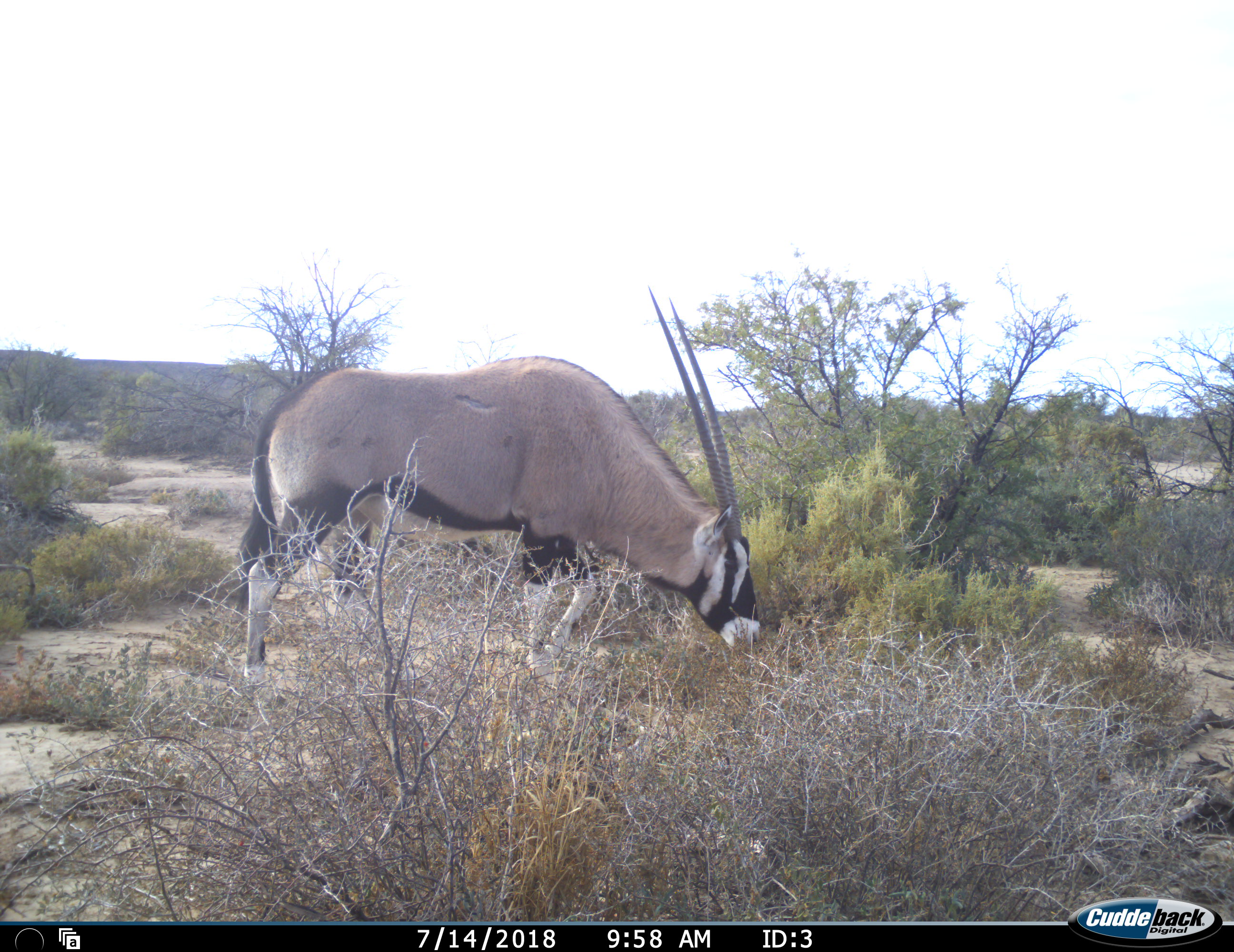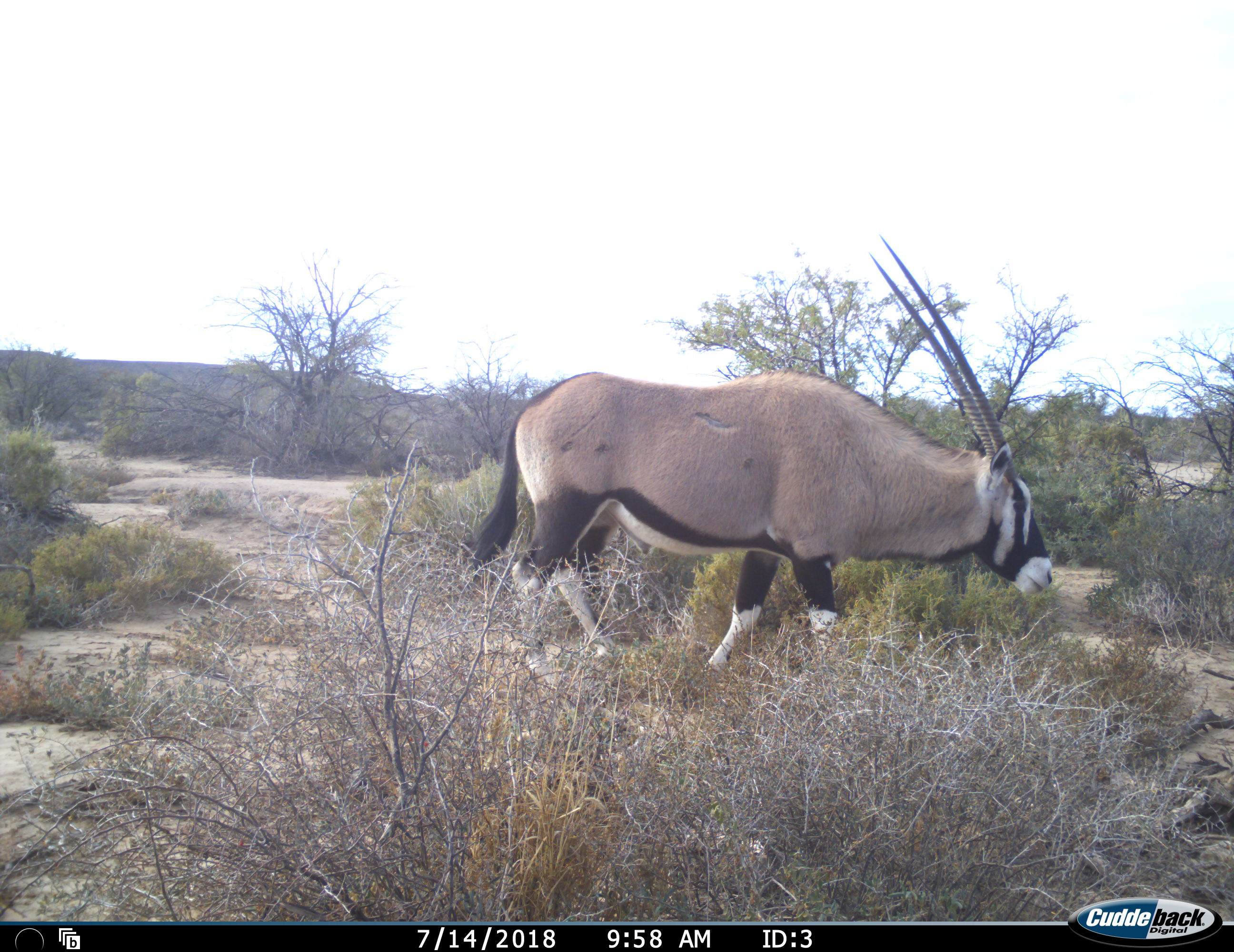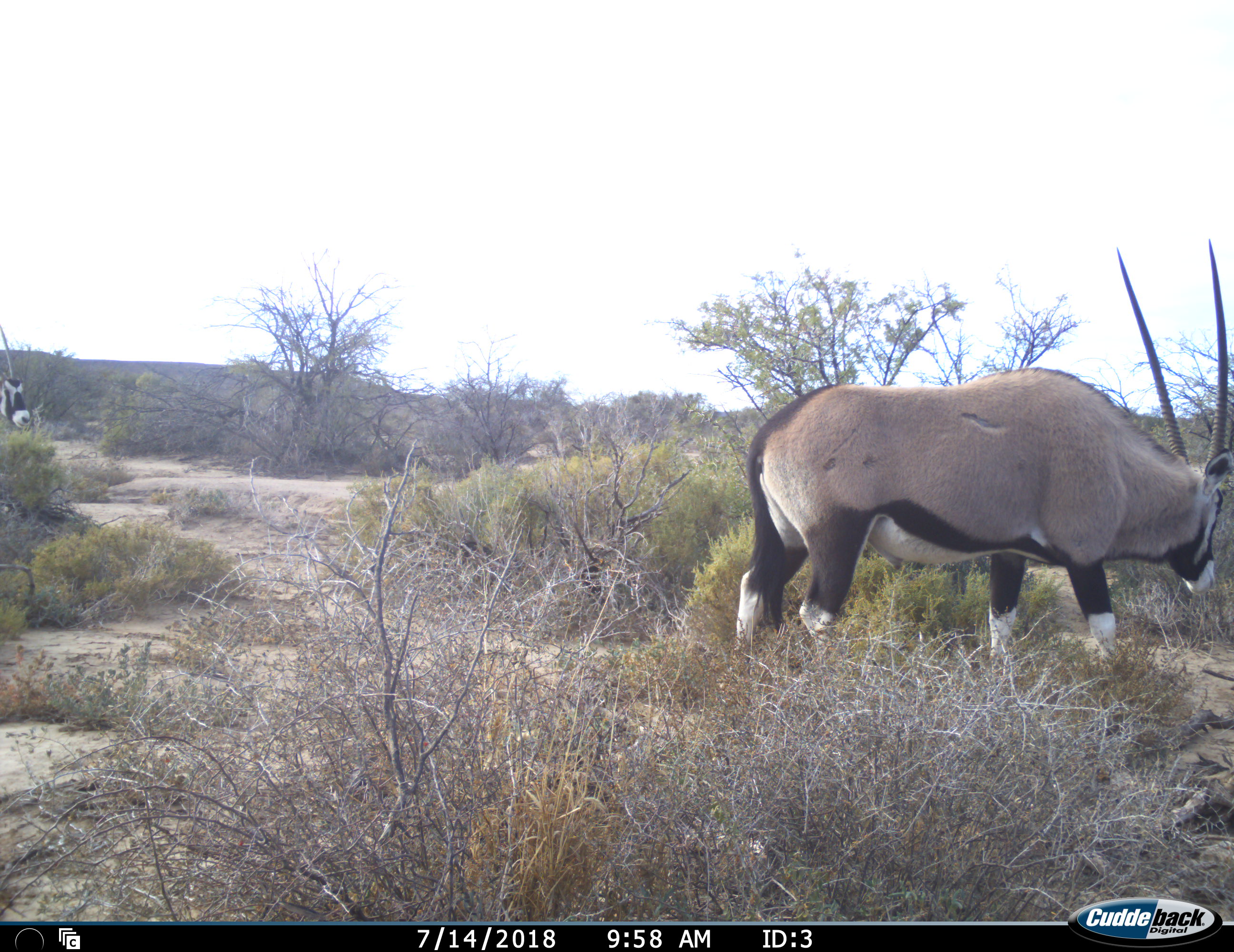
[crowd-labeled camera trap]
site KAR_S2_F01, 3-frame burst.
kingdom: Animalia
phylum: Chordata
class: Mammalia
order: Artiodactyla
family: Bovidae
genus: Oryx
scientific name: Oryx gazella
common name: gemsbok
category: oryx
Oryx (gemsbok) (Oryx gazella), count 2. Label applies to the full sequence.